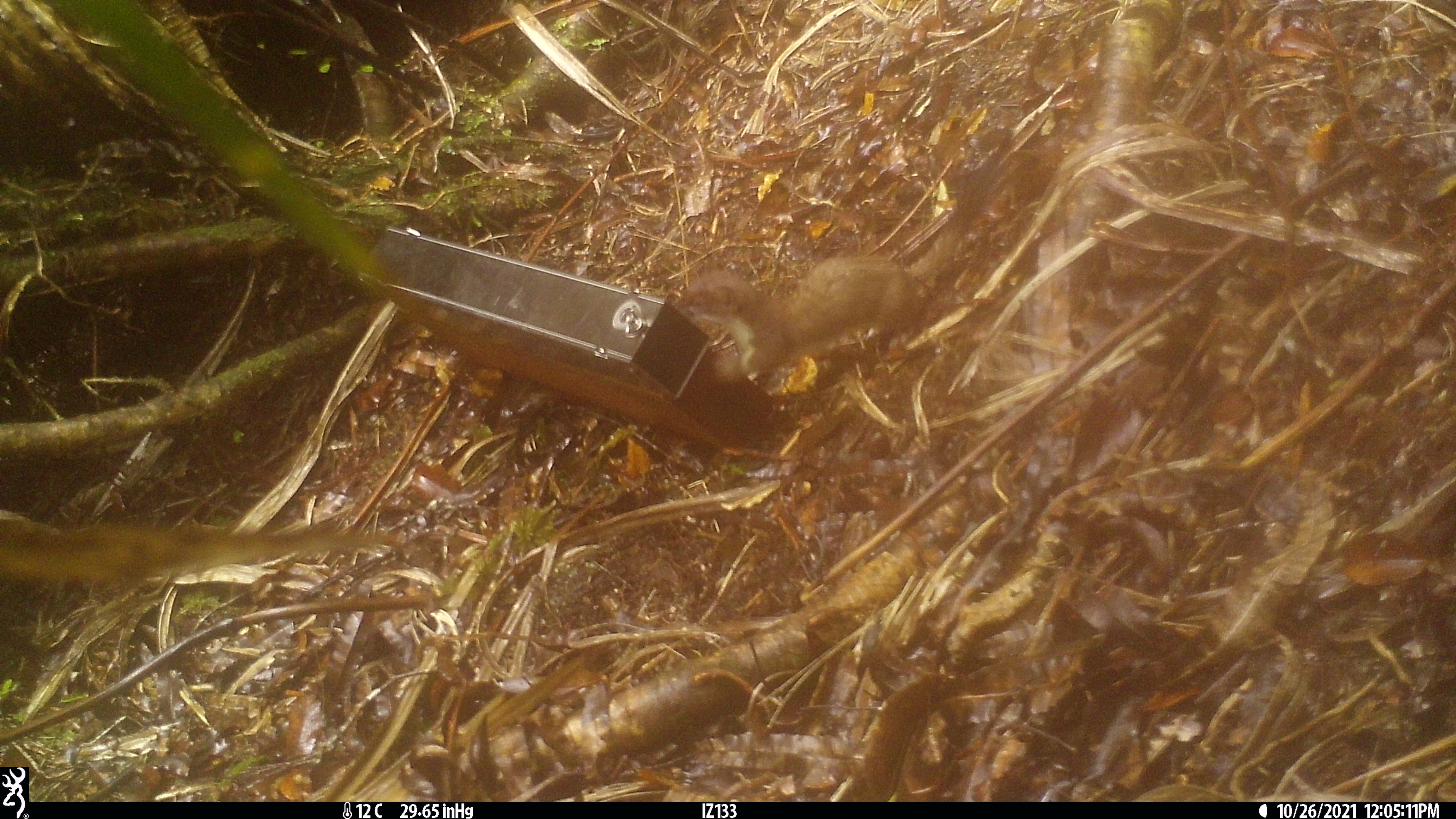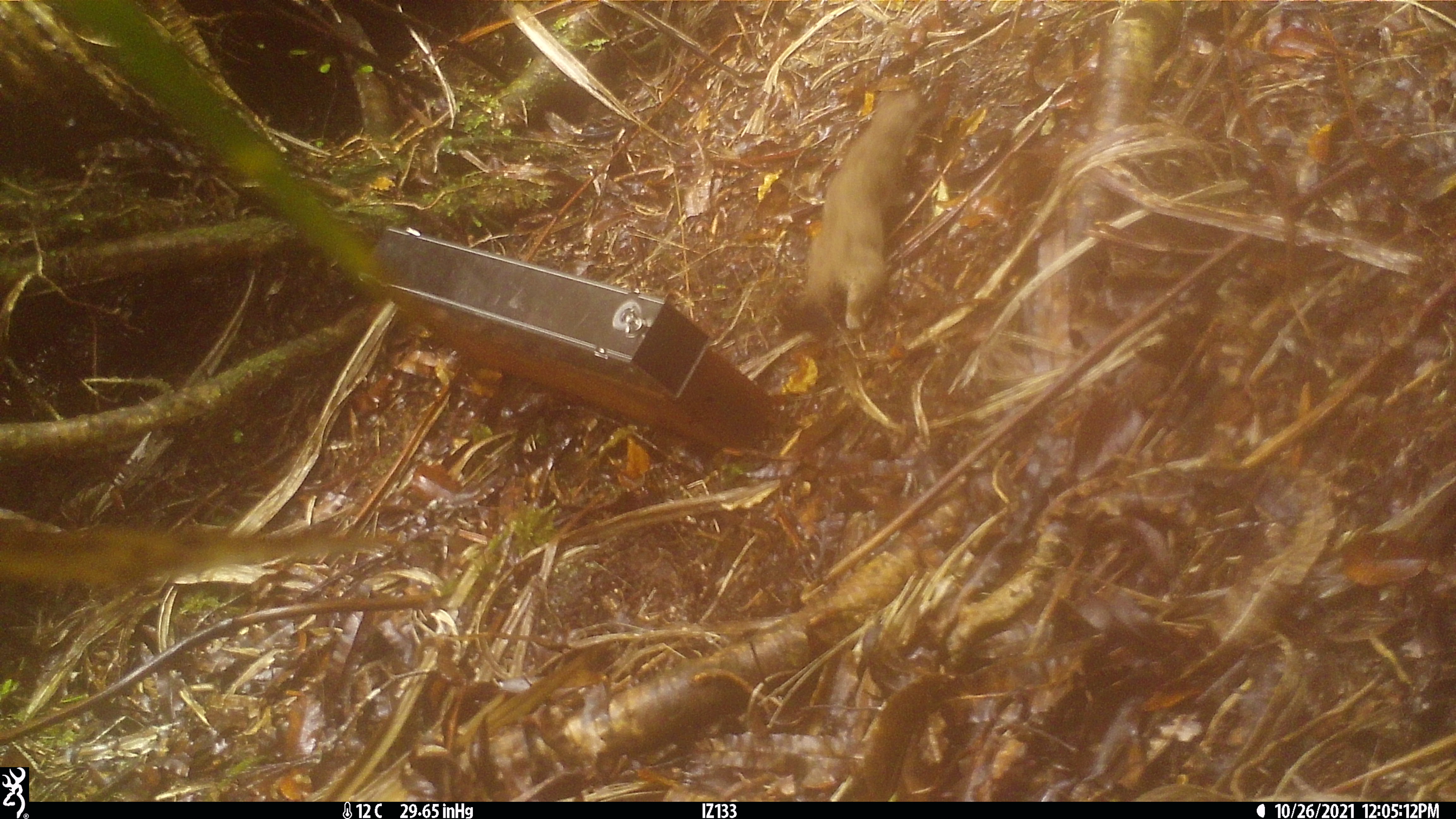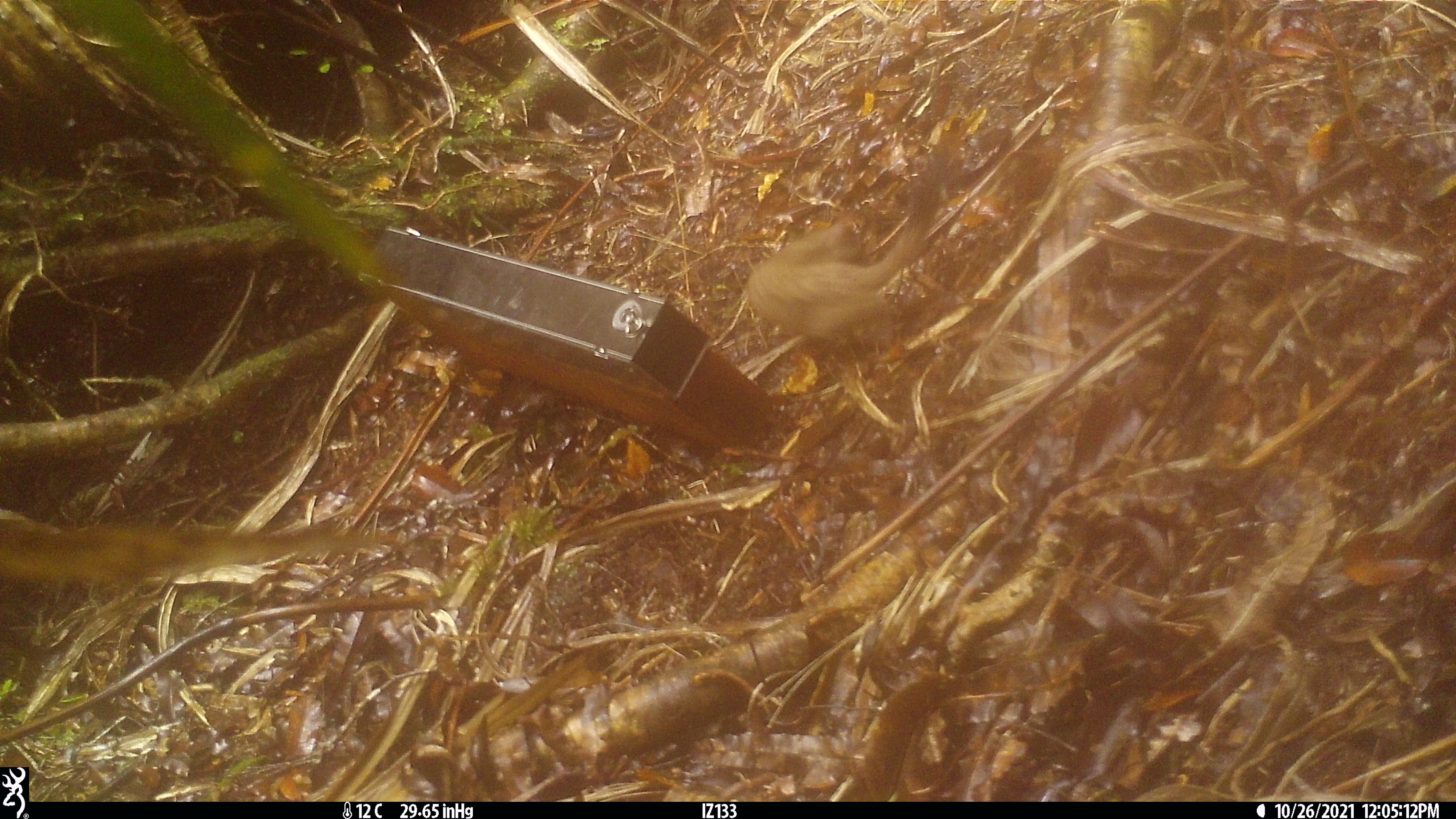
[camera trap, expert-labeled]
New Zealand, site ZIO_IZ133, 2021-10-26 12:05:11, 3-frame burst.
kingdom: Animalia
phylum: Chordata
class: Mammalia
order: Carnivora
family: Mustelidae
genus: Mustela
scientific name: Mustela erminea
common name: stoat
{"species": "stoat (Mustela erminea)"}